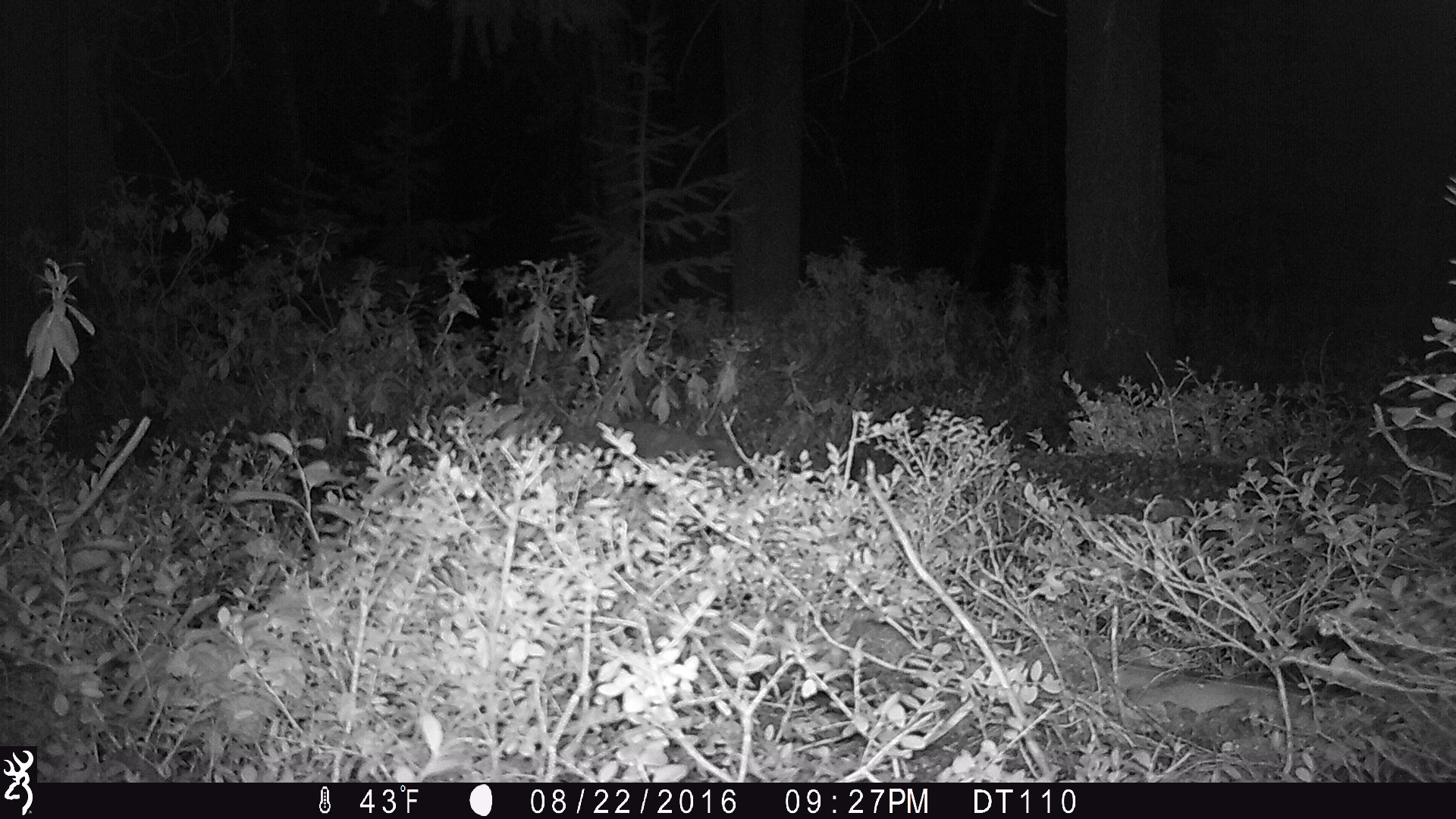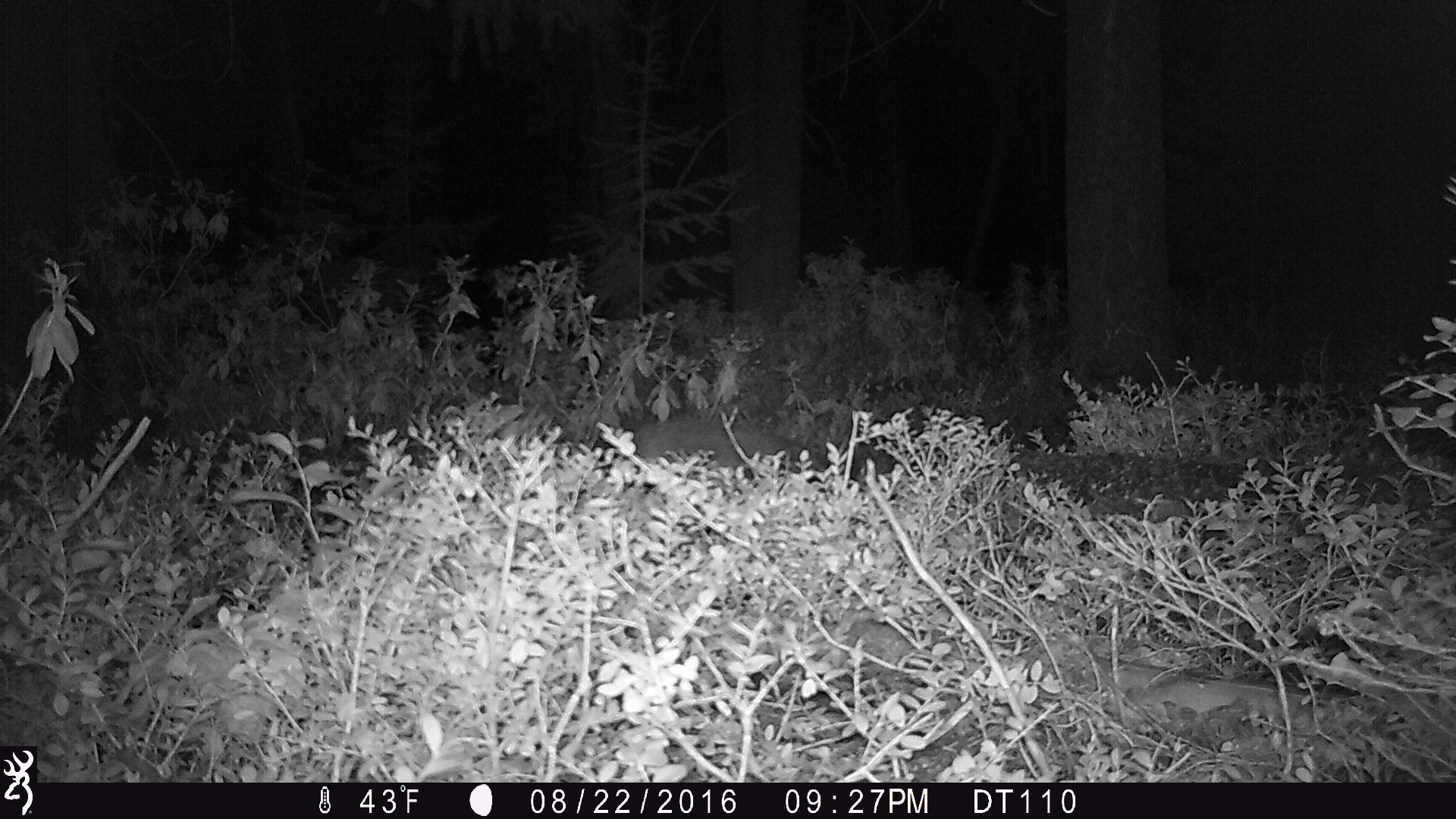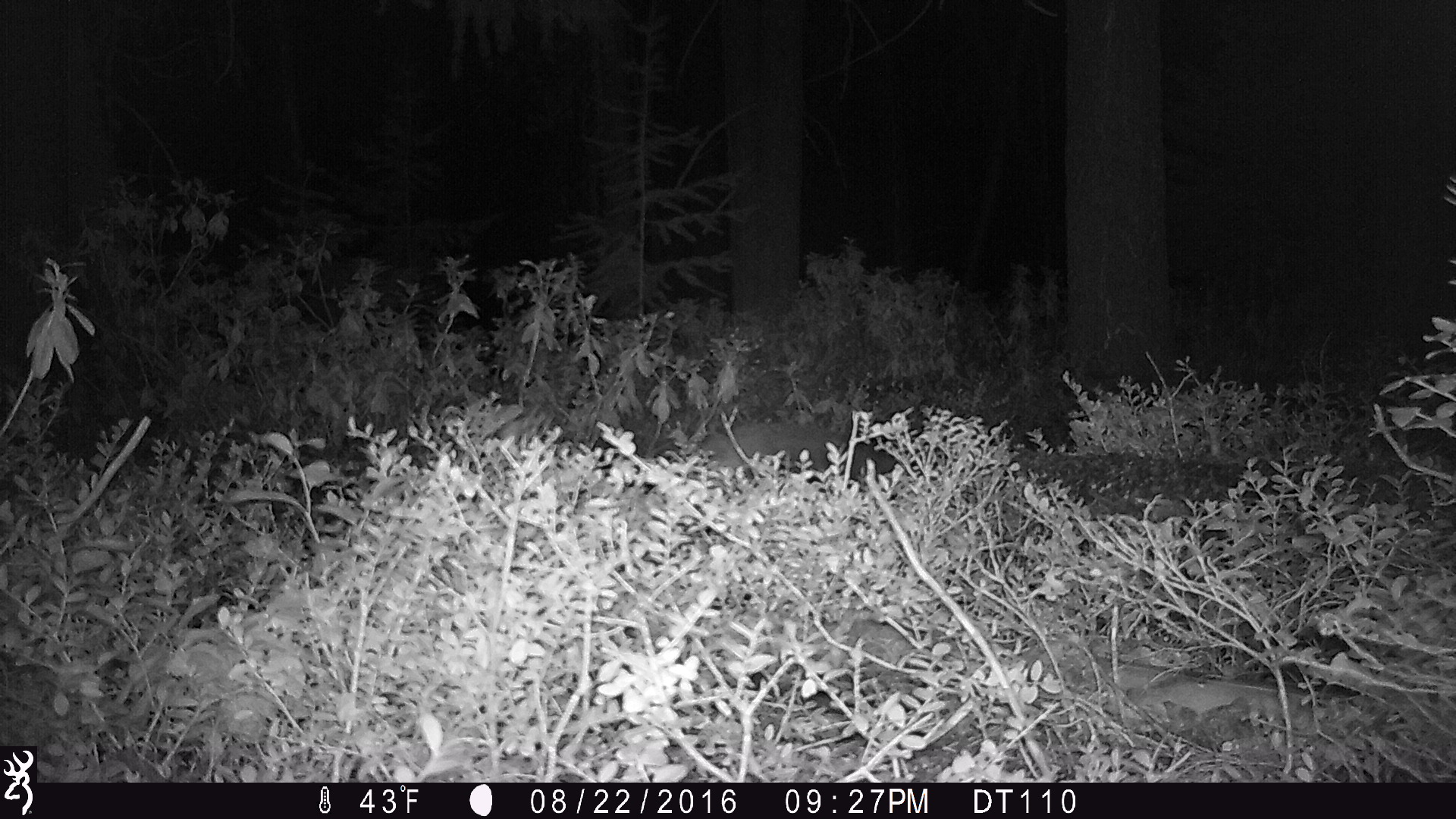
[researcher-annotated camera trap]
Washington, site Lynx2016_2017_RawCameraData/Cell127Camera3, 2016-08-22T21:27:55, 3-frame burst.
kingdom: Animalia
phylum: Chordata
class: Mammalia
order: Carnivora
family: Canidae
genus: Canis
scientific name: Canis latrans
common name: coyote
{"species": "Canis latrans (coyote)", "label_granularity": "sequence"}